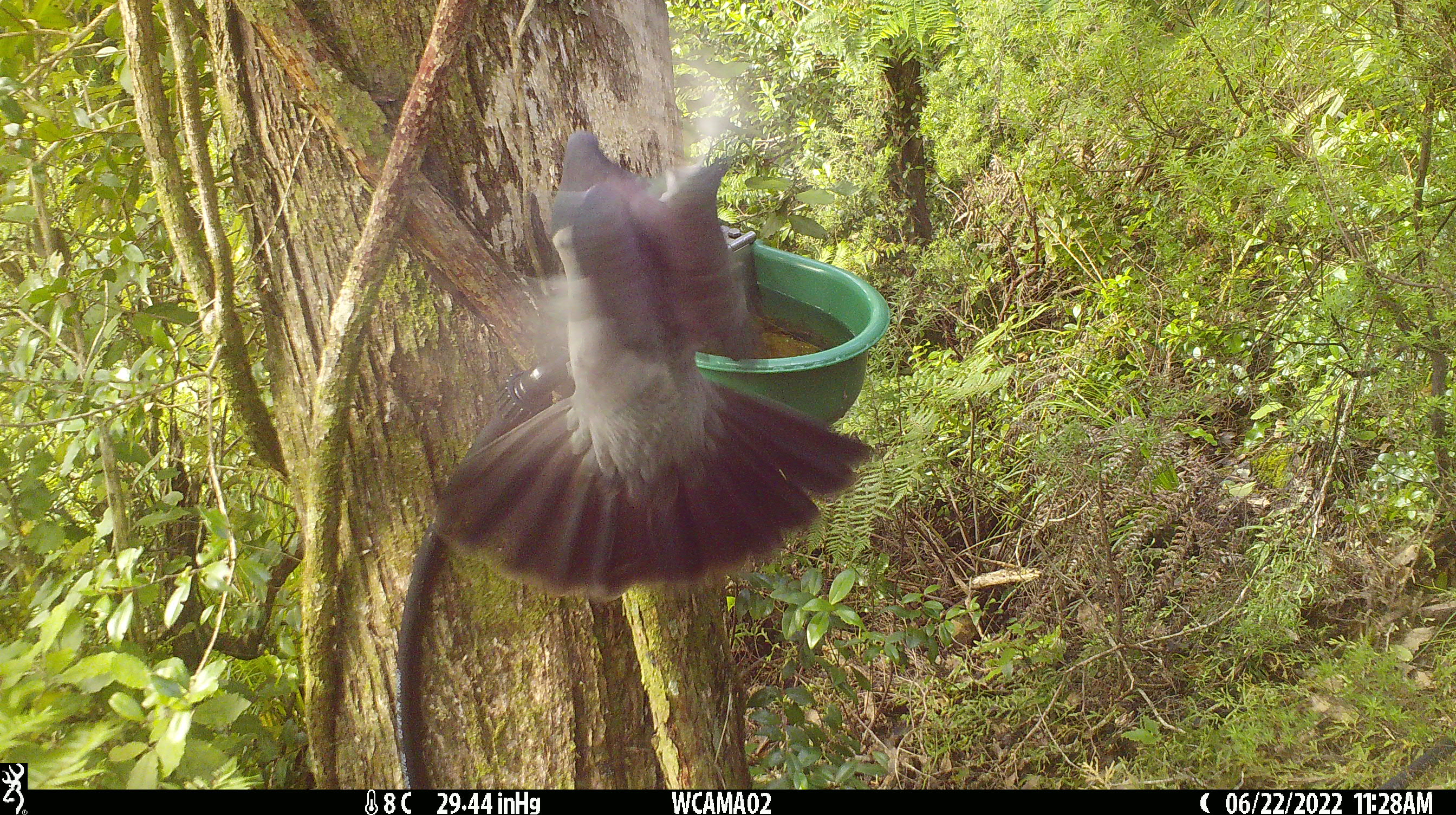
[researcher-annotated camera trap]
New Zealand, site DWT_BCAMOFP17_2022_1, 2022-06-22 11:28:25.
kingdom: Animalia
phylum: Chordata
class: Aves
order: Columbiformes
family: Columbidae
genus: Hemiphaga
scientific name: Hemiphaga novaeseelandiae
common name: new zealand pigeon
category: kereru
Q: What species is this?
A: Kereru (new zealand pigeon) (Hemiphaga novaeseelandiae).